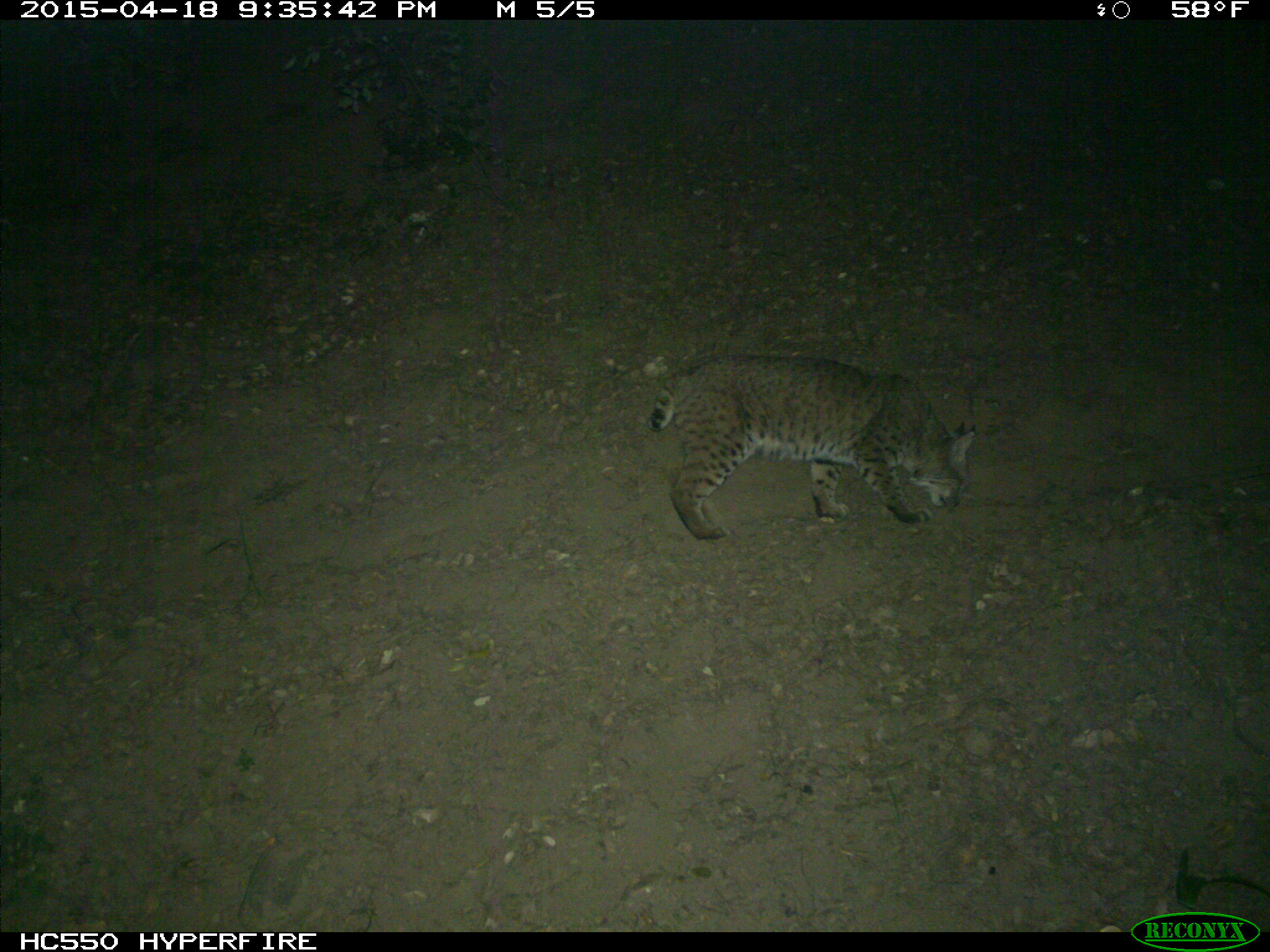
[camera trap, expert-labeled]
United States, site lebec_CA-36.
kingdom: Animalia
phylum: Chordata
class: Mammalia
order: Carnivora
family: Felidae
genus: Lynx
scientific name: Lynx rufus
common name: bobcat